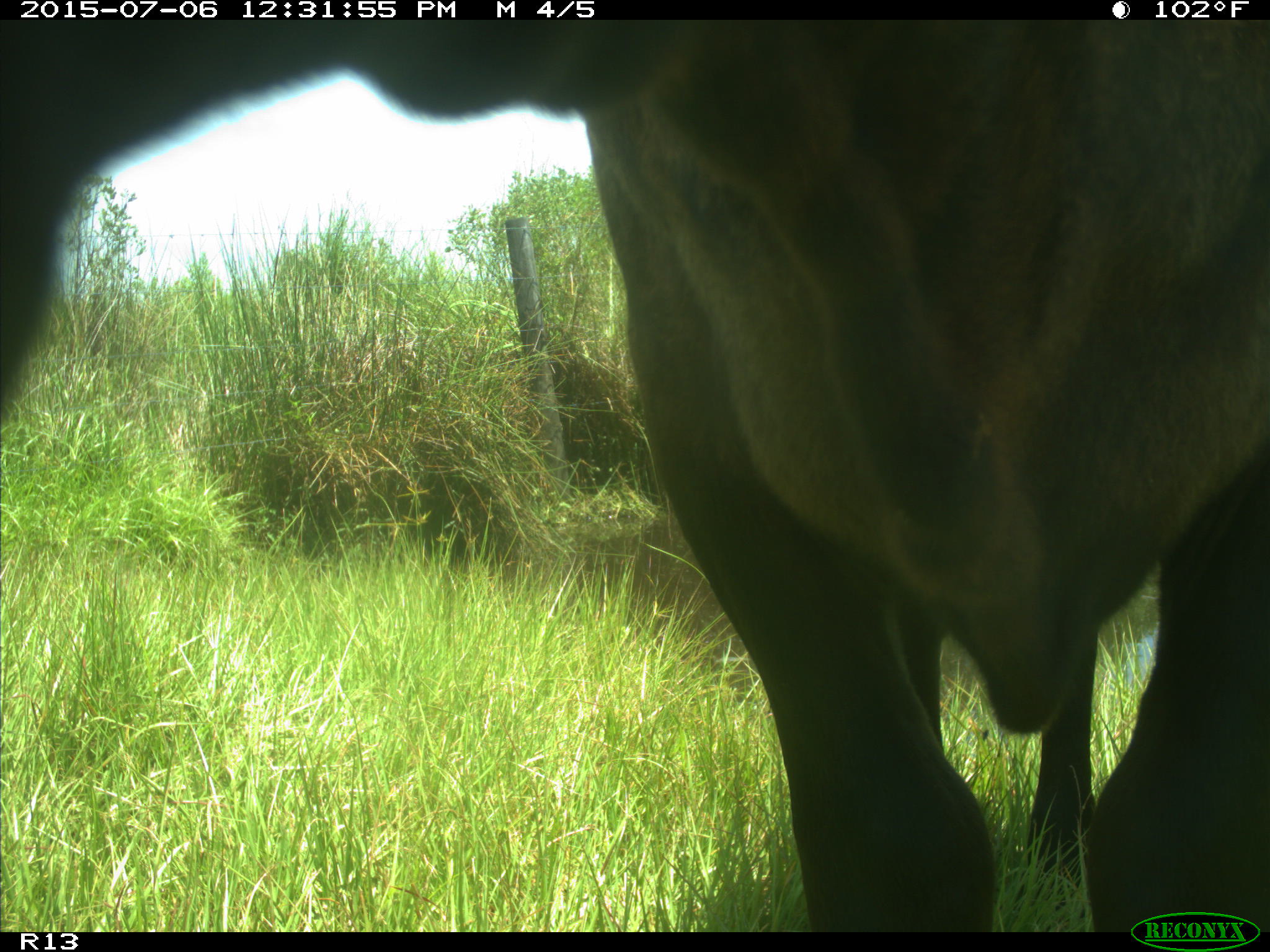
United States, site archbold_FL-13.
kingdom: Animalia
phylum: Chordata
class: Mammalia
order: Artiodactyla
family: Bovidae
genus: Bos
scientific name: Bos taurus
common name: domestic cow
Bos taurus (domestic cow).